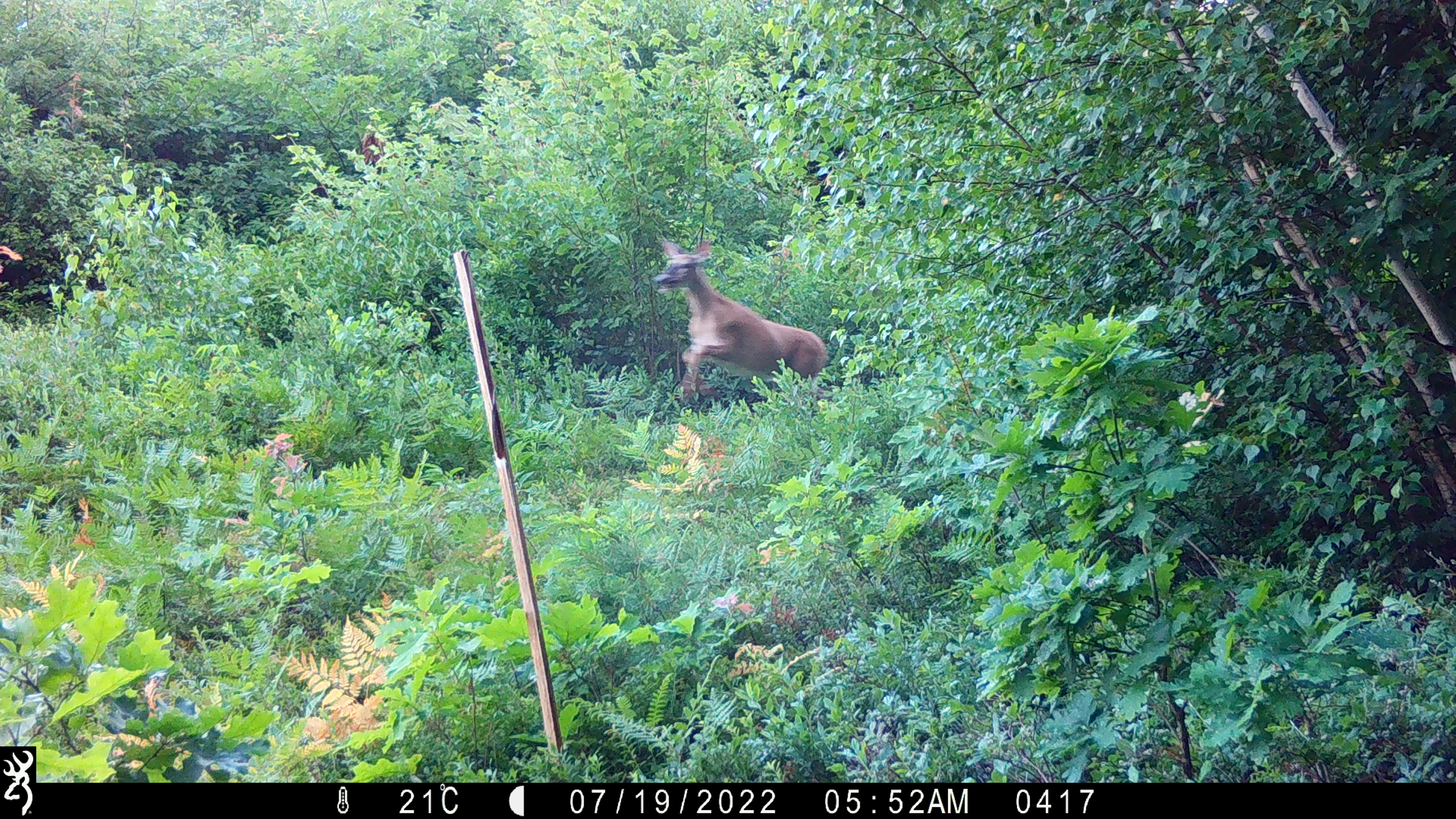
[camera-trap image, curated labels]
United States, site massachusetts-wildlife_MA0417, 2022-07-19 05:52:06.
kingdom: Animalia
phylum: Chordata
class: Mammalia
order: Artiodactyla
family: Cervidae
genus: Odocoileus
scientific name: Odocoileus virginianus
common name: white-tailed deer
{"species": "white-tailed deer (Odocoileus virginianus)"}